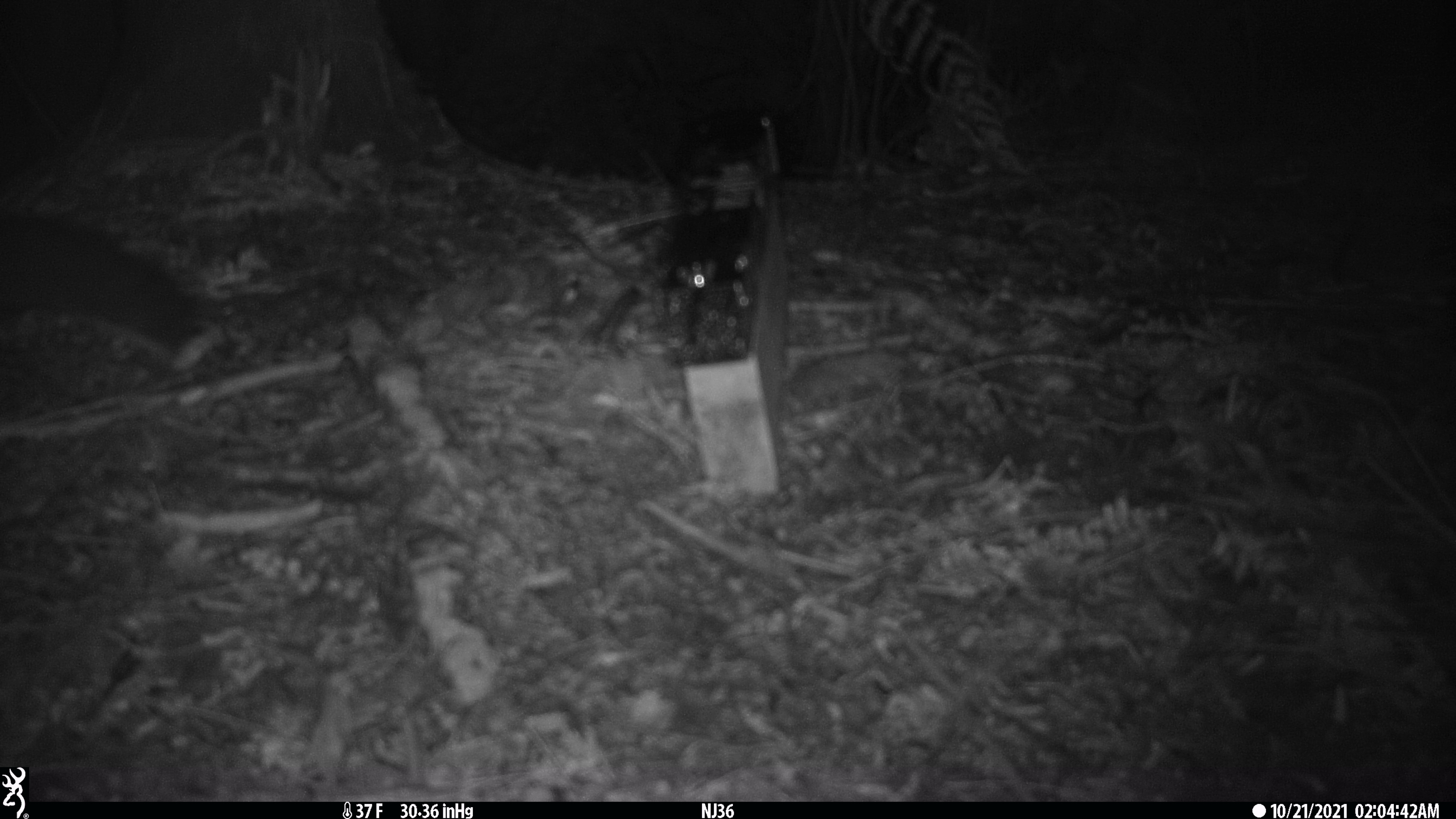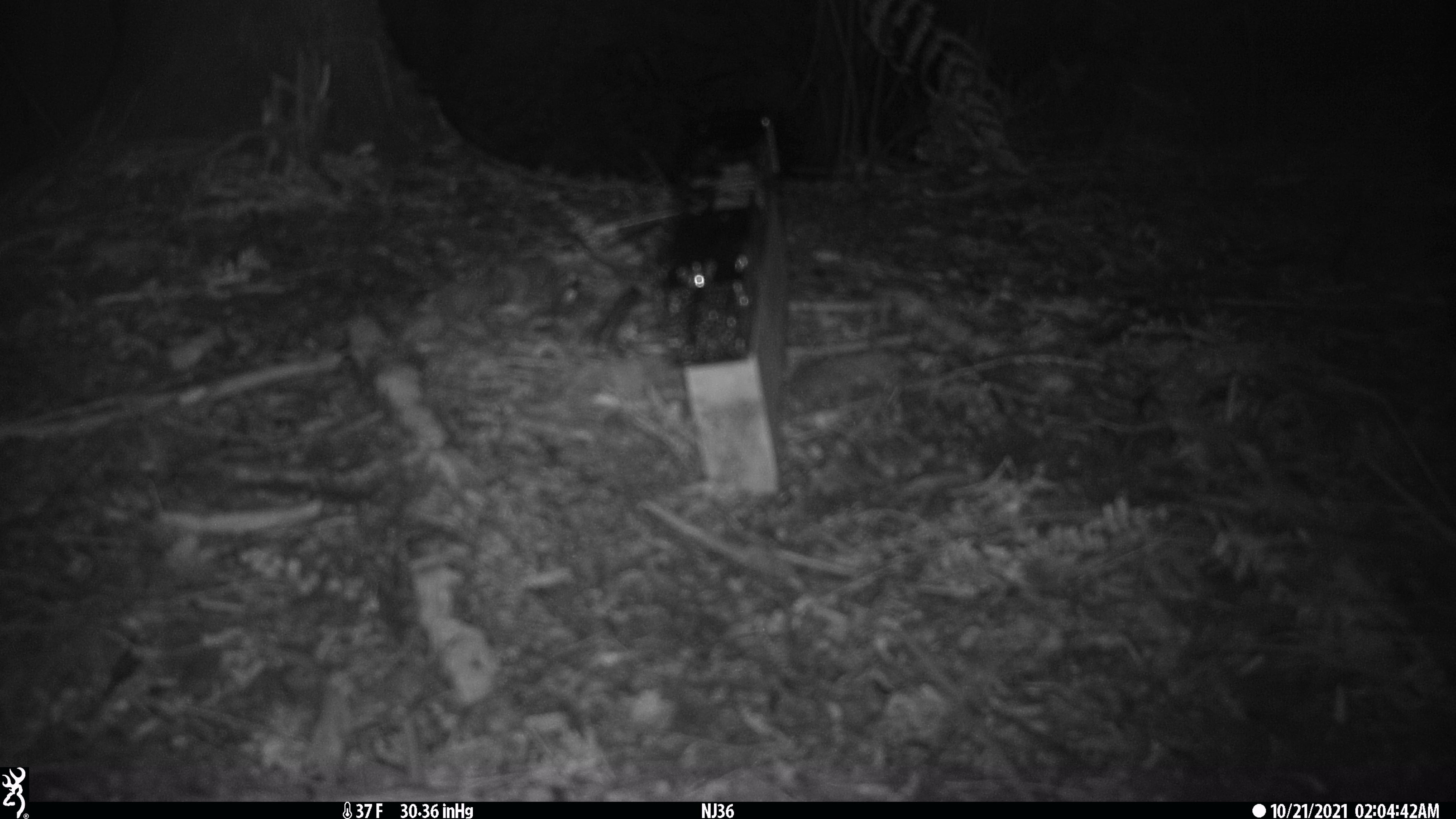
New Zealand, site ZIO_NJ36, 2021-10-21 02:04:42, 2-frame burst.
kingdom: Animalia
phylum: Chordata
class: Mammalia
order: Diprotodontia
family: Phalangeridae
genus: Trichosurus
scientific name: Trichosurus vulpecula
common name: common brushtail possum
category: possum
Possum (common brushtail possum) (Trichosurus vulpecula).